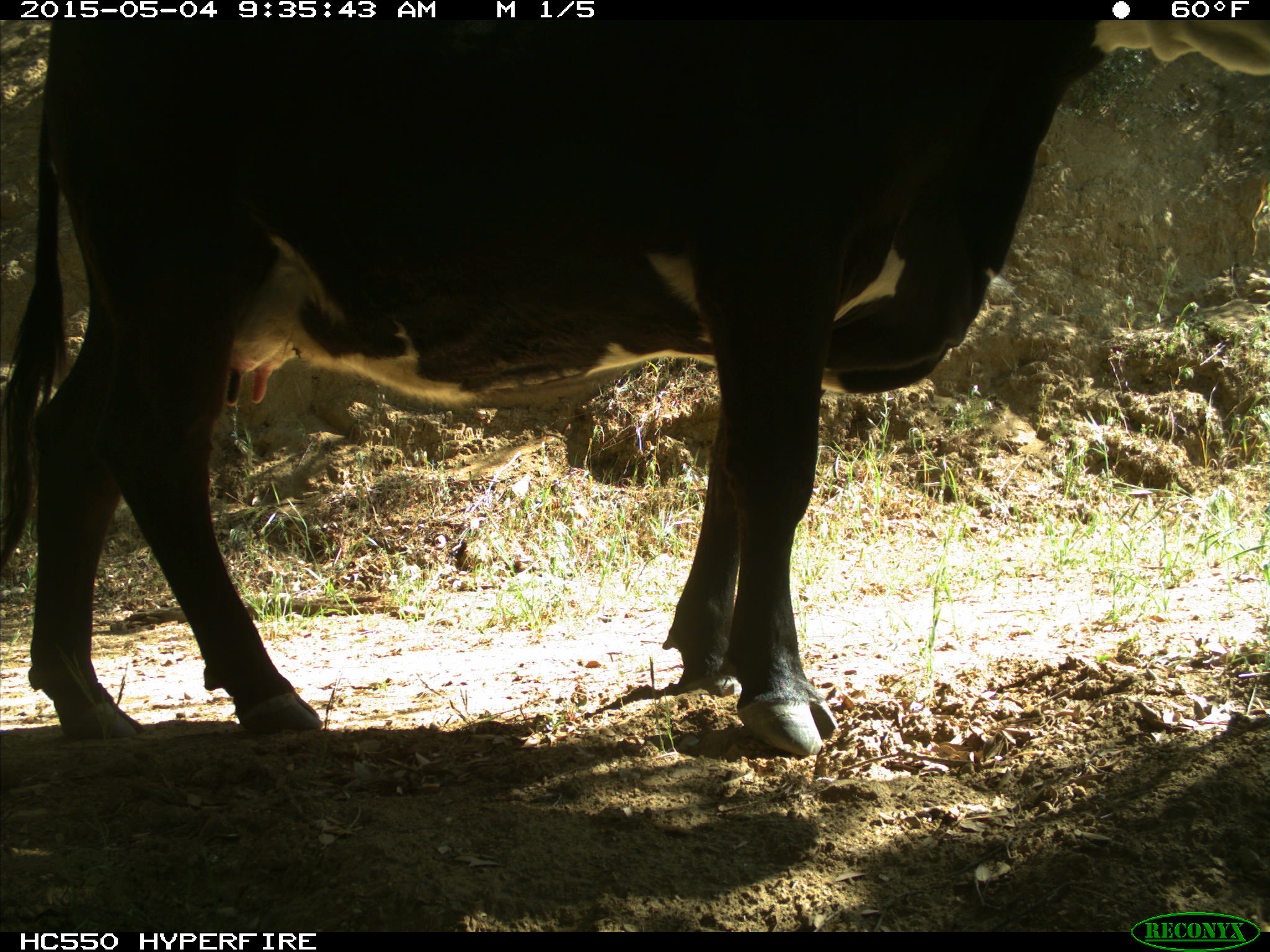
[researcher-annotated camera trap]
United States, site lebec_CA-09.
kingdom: Animalia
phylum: Chordata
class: Mammalia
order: Artiodactyla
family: Bovidae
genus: Bos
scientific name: Bos taurus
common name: domestic cow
Bos taurus (domestic cow).